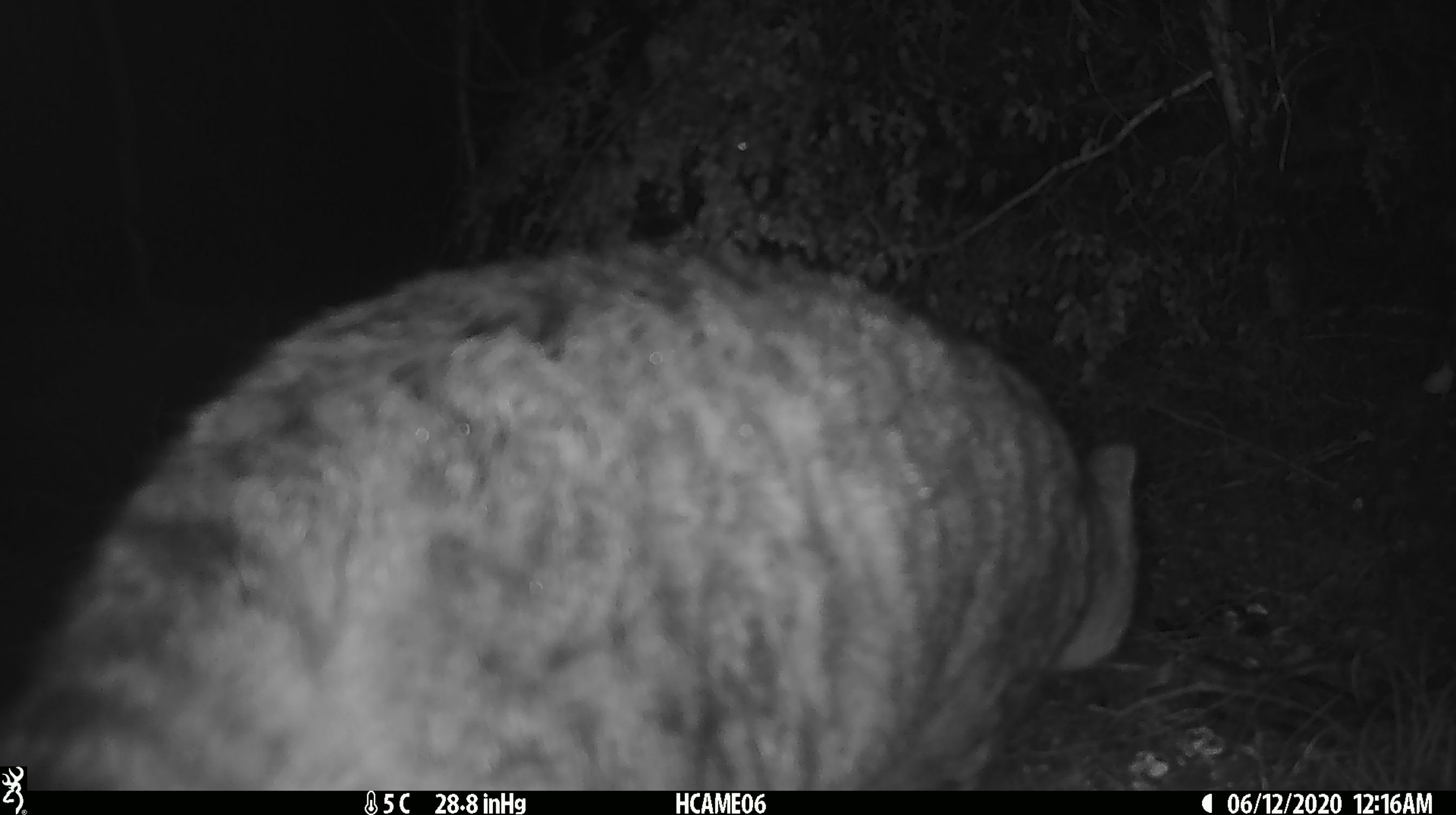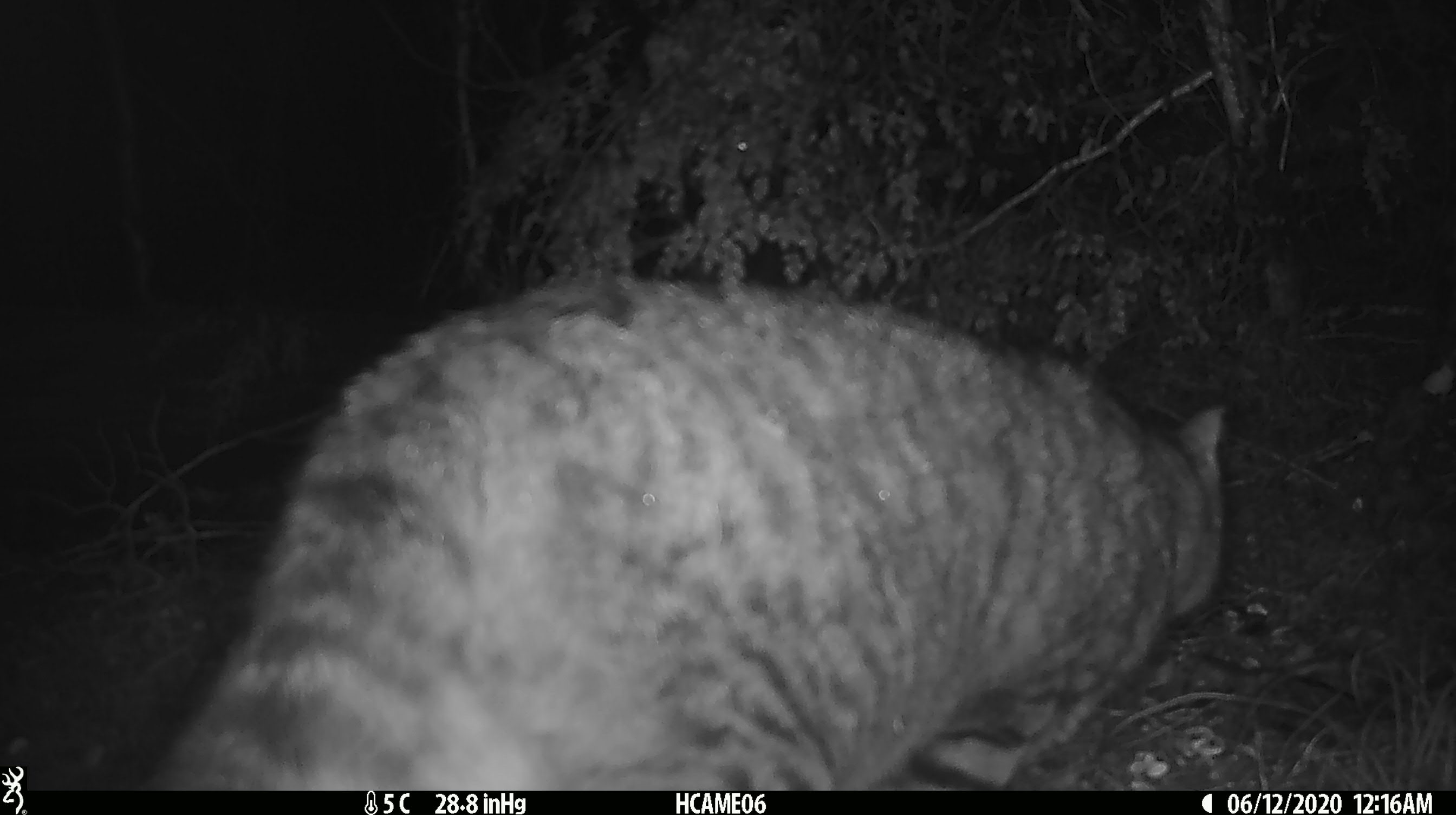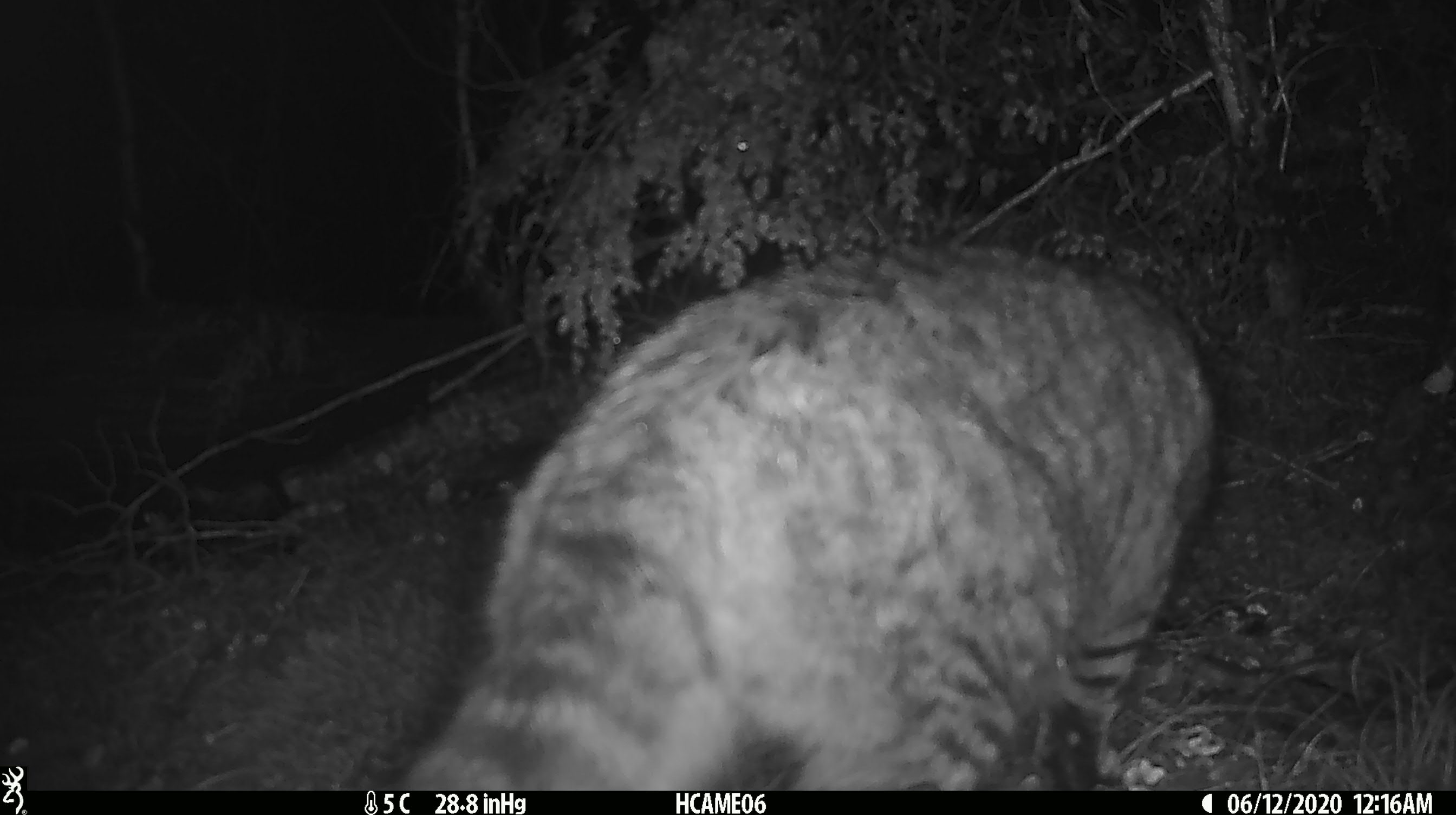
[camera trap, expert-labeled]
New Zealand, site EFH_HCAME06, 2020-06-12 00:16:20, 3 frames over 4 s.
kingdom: Animalia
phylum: Chordata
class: Mammalia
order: Carnivora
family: Felidae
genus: Felis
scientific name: Felis catus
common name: domestic cat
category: cat